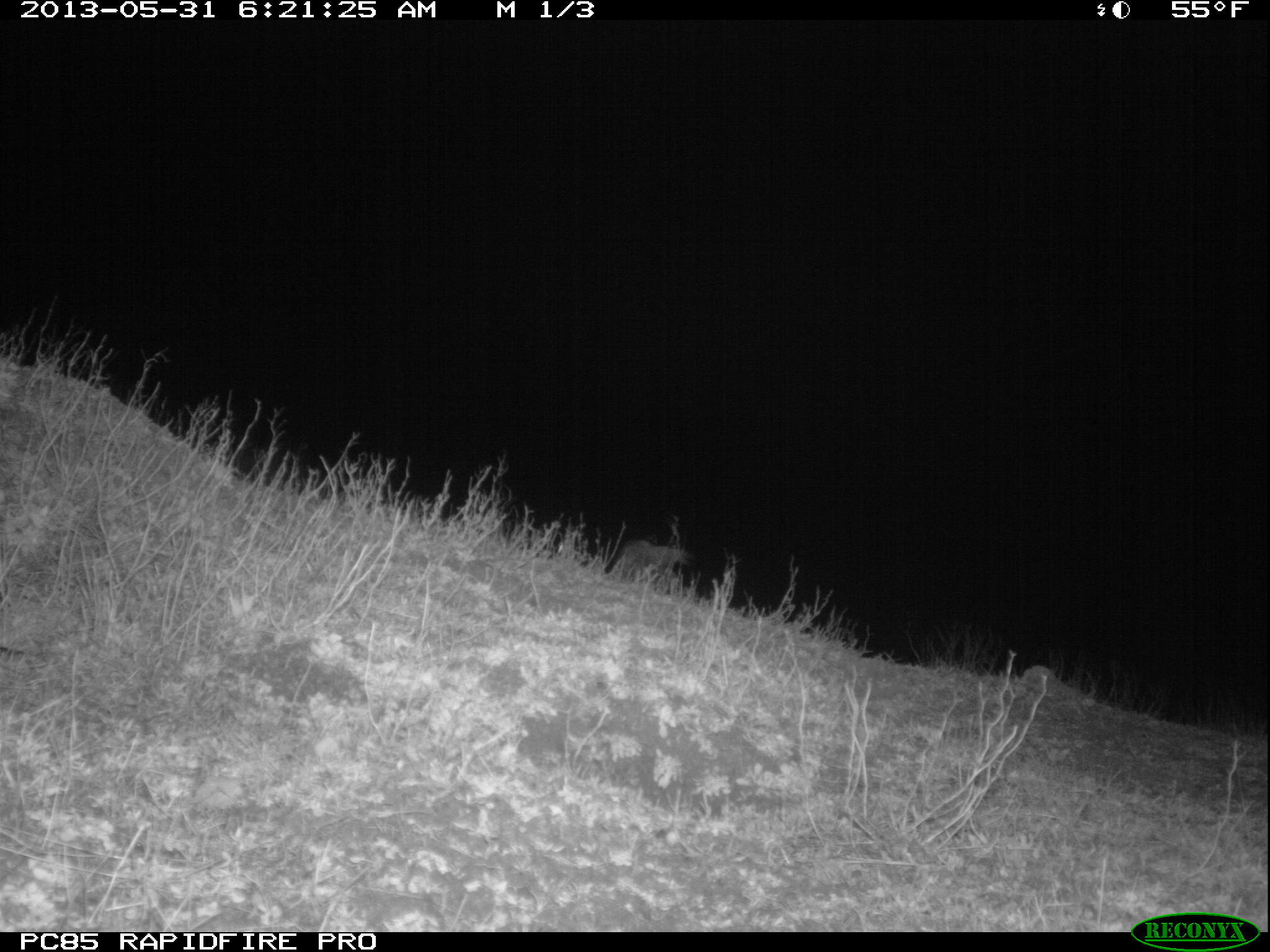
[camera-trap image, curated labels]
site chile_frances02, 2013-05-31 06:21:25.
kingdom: Animalia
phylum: Chordata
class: Mammalia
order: Carnivora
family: Canidae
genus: Canis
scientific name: Canis familiaris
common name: domestic dog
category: dog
Dog (domestic dog) (Canis familiaris).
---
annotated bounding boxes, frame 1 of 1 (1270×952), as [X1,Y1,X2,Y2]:
dog: [603,538,690,594]